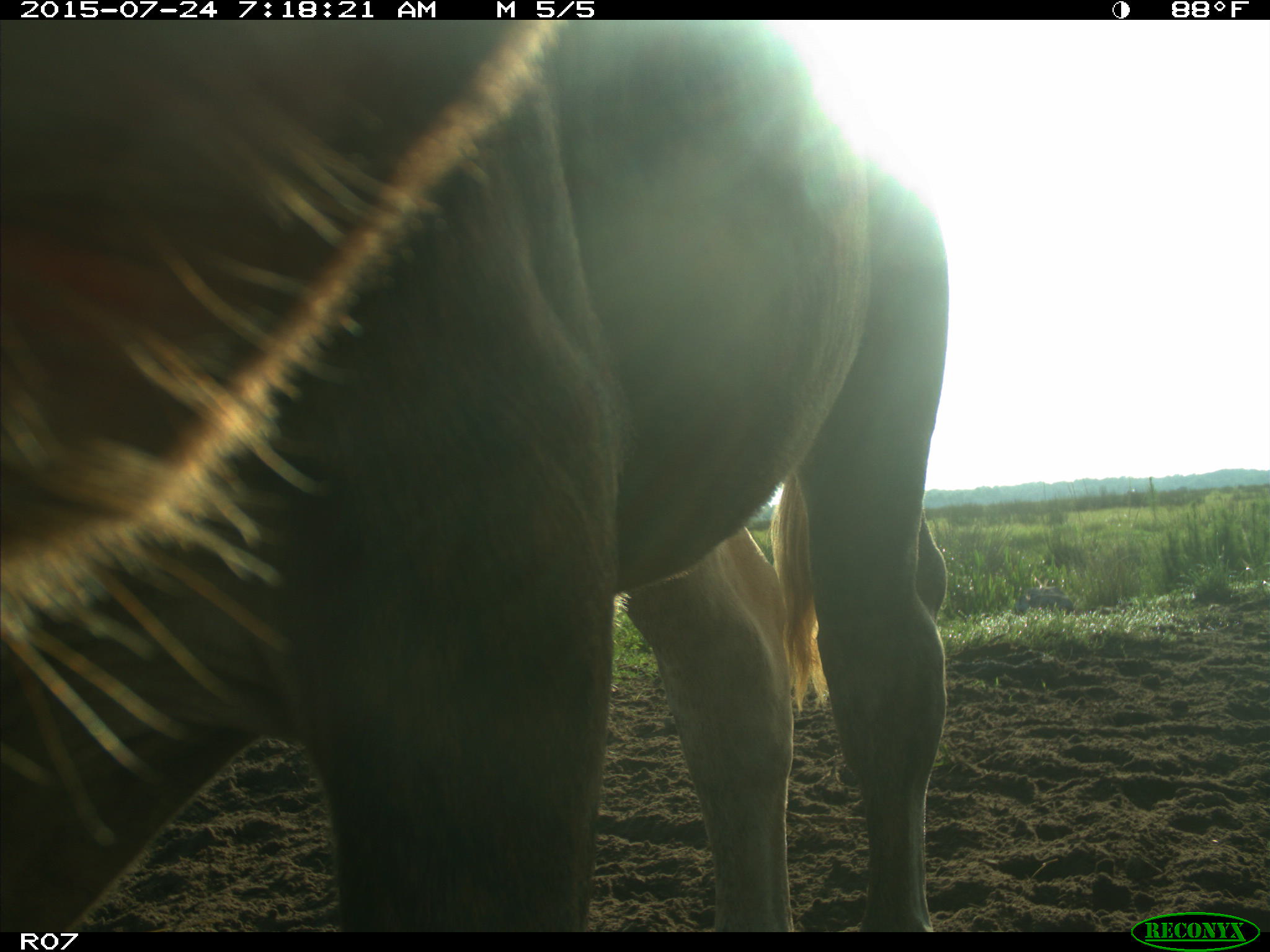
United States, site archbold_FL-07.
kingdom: Animalia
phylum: Chordata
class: Mammalia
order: Artiodactyla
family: Bovidae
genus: Bos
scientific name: Bos taurus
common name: domestic cow